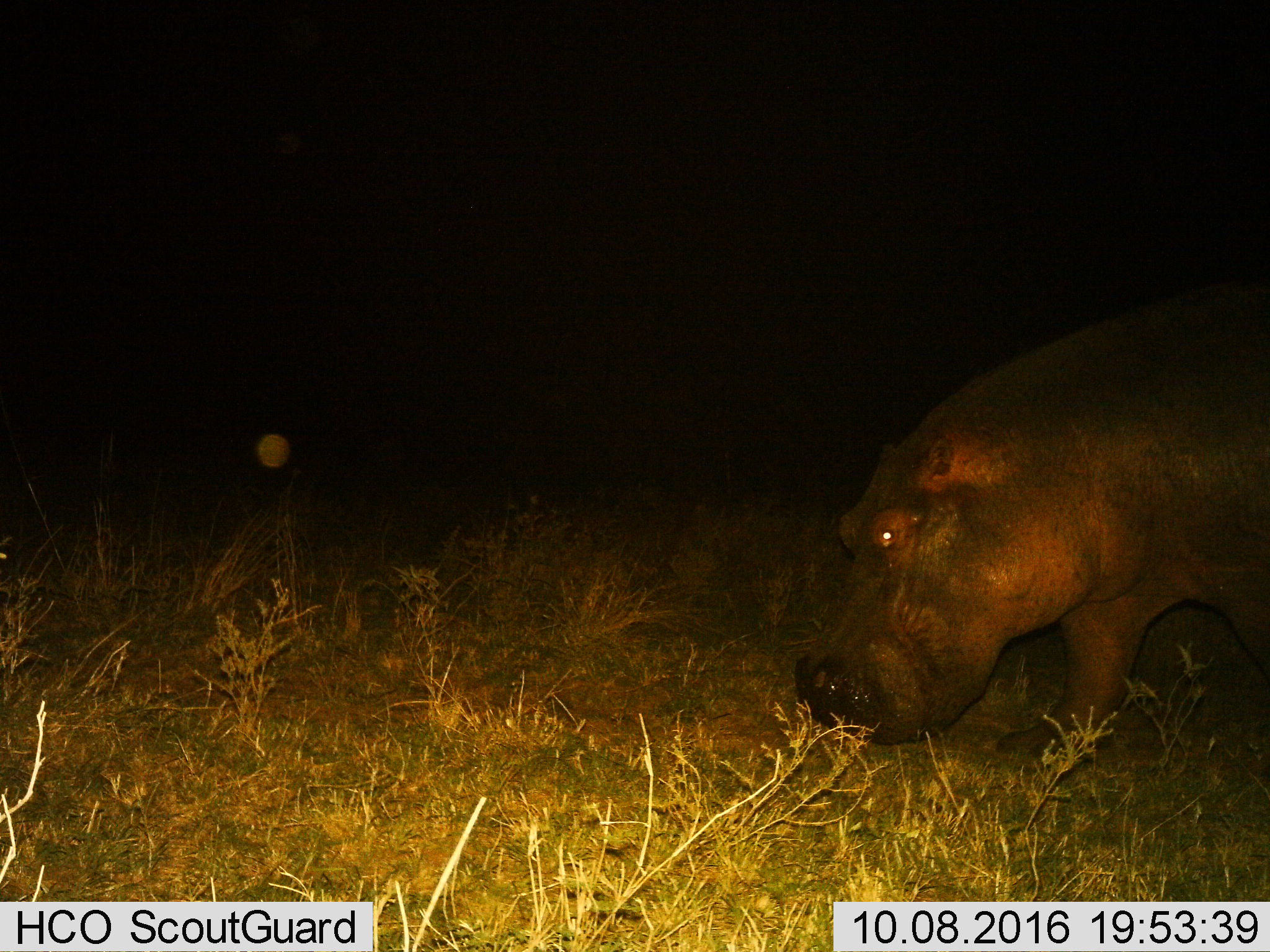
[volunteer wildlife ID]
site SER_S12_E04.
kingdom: Animalia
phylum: Chordata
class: Mammalia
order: Artiodactyla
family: Hippopotamidae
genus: Hippopotamus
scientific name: Hippopotamus amphibius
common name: hippopotamus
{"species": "hippopotamus (Hippopotamus amphibius)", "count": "1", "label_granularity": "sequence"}